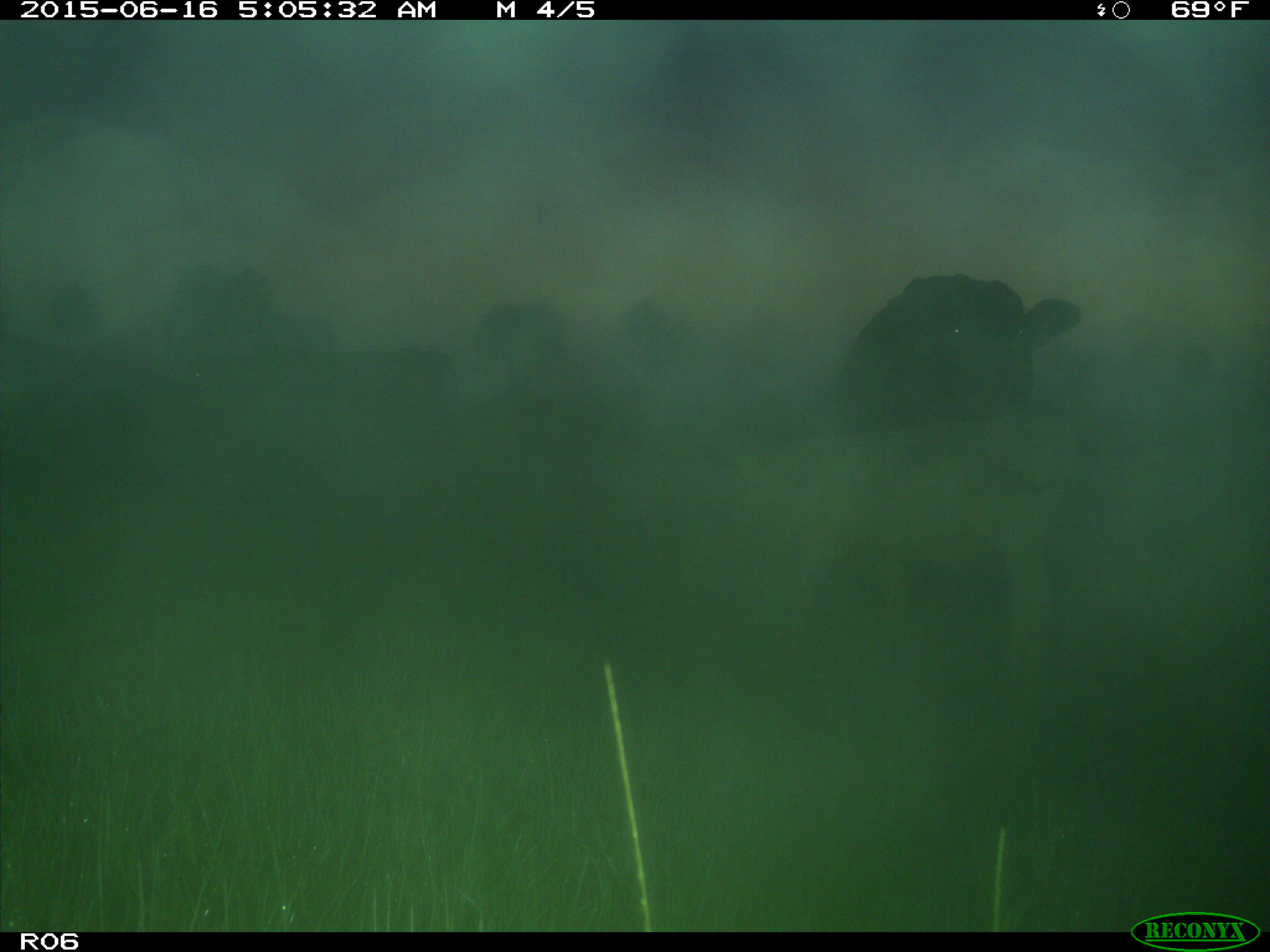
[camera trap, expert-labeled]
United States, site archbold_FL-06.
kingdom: Animalia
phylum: Chordata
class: Mammalia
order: Artiodactyla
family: Bovidae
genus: Bos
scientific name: Bos taurus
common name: domestic cow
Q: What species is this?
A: Bos taurus (domestic cow).